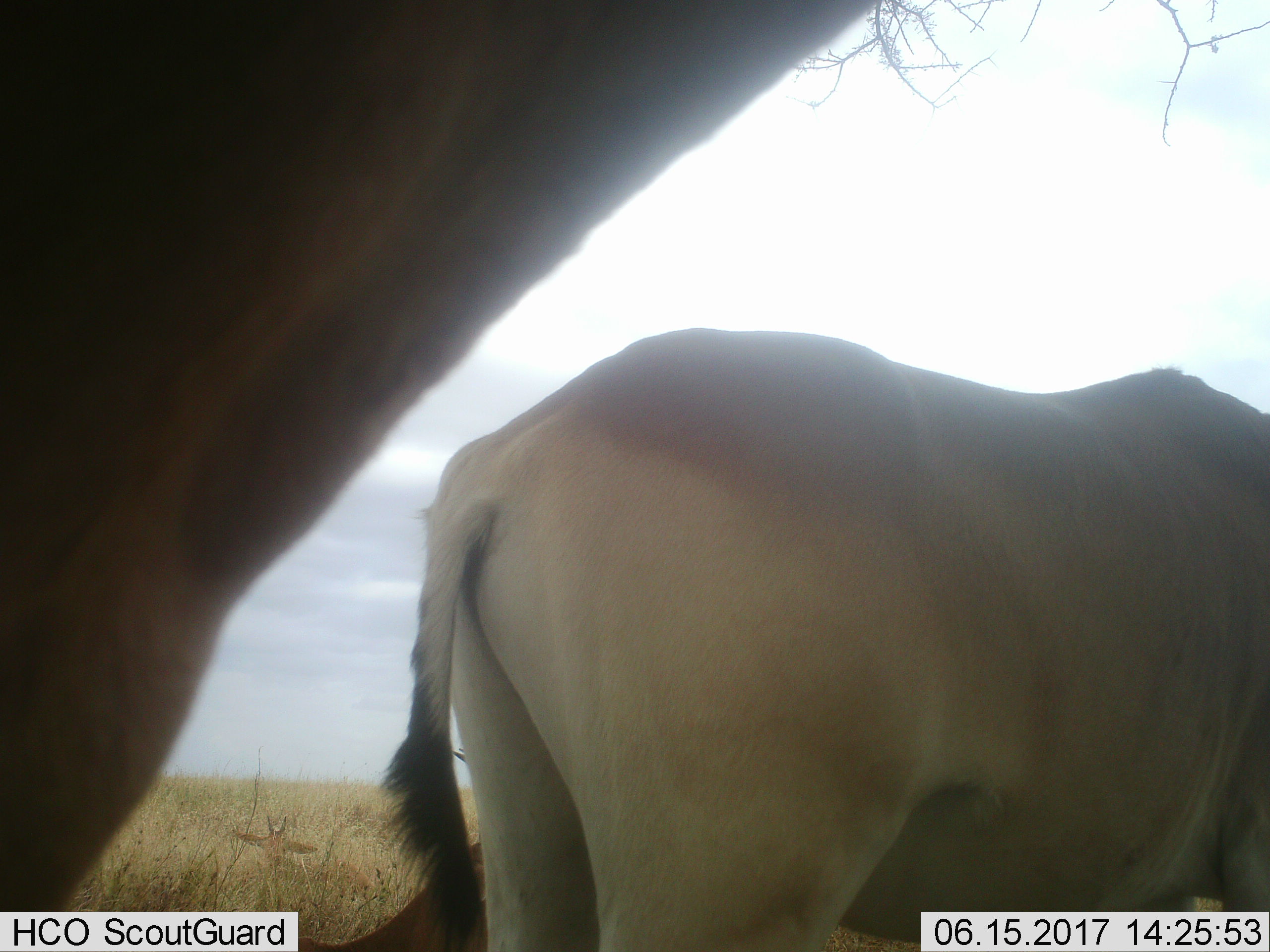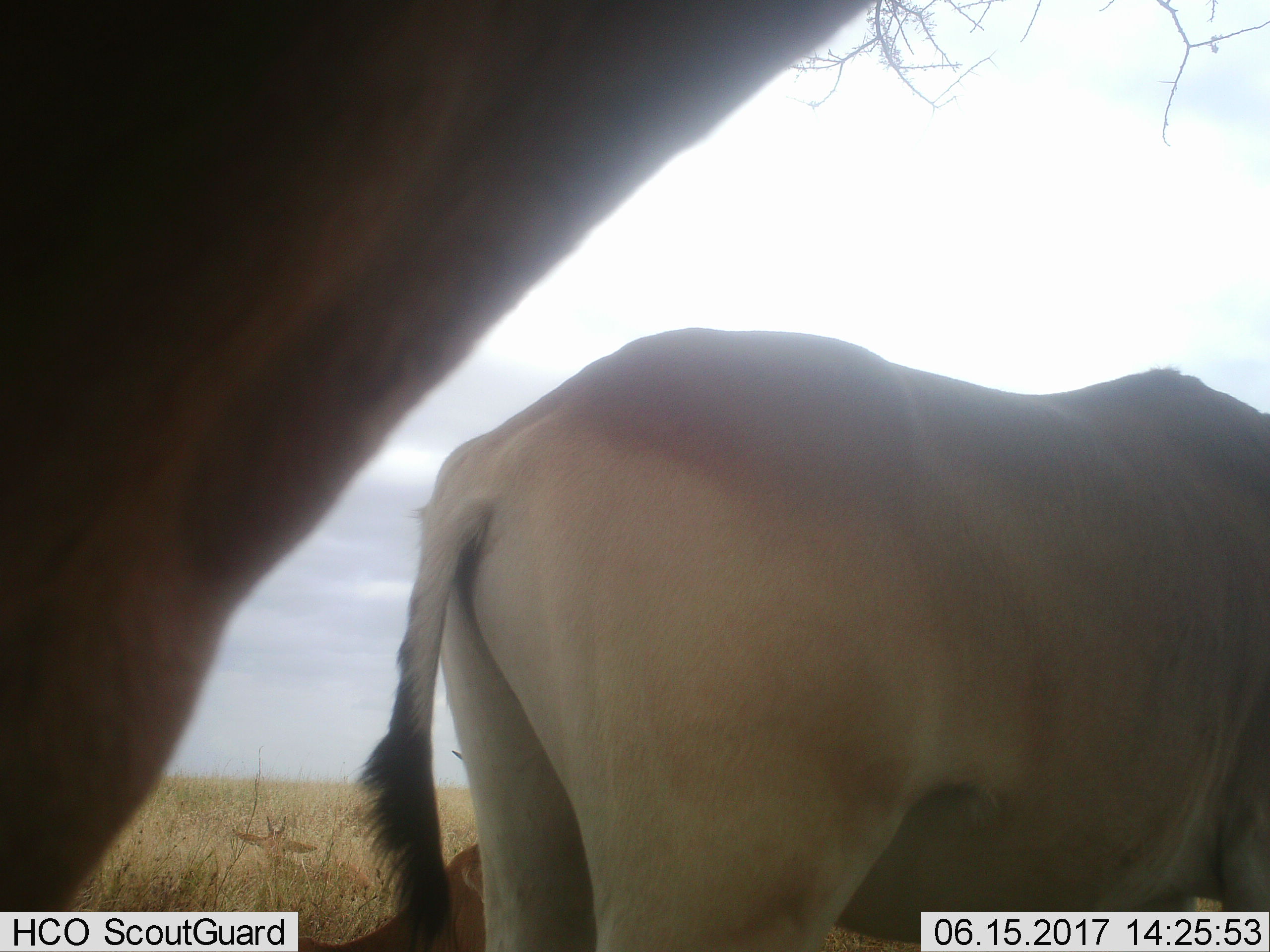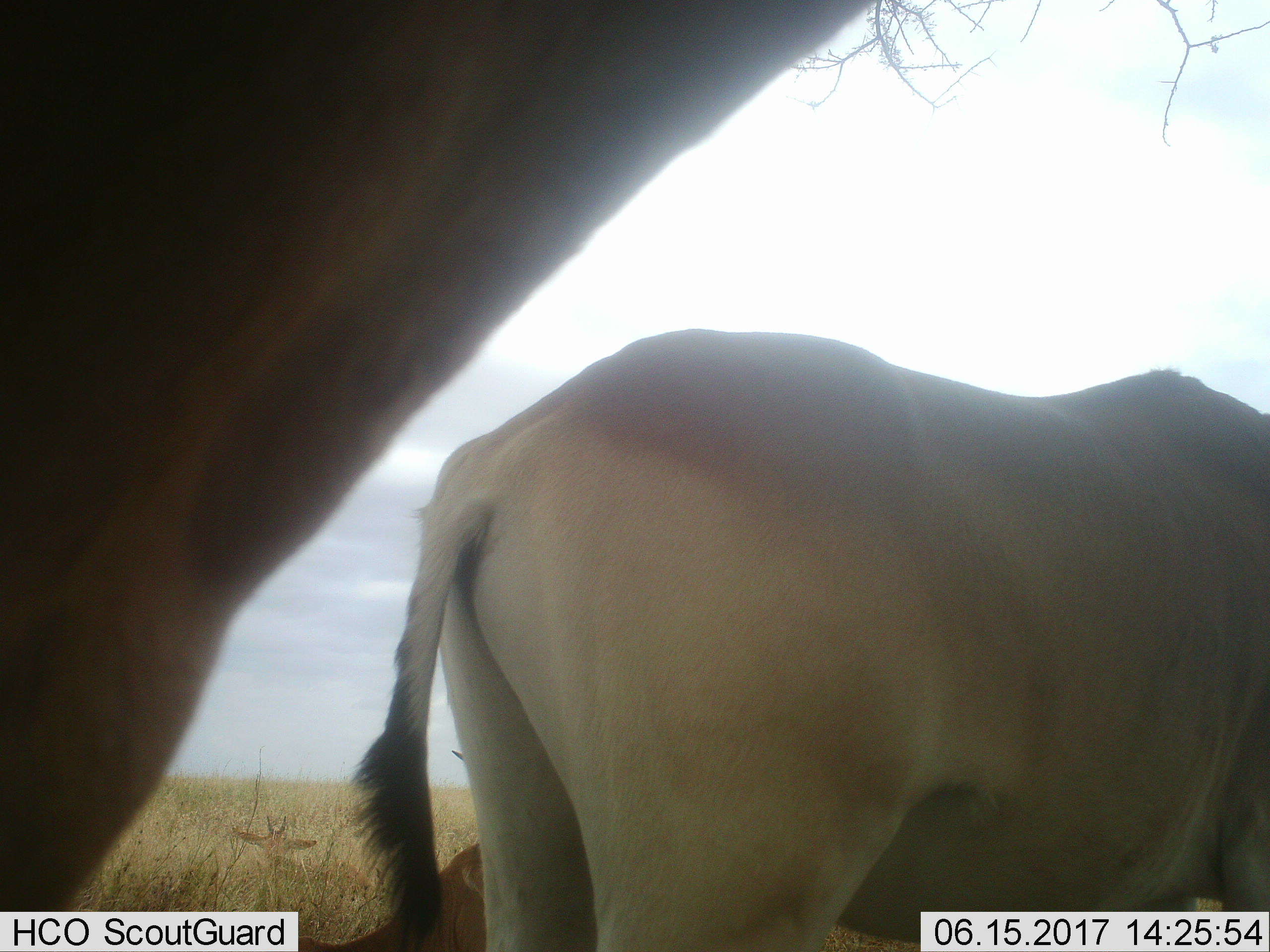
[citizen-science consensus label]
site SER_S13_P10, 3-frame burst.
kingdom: Animalia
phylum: Chordata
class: Mammalia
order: Artiodactyla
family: Bovidae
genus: Alcelaphus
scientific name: Alcelaphus buselaphus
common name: hartebeest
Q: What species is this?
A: Hartebeest (Alcelaphus buselaphus).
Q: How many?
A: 4.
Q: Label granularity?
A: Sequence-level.